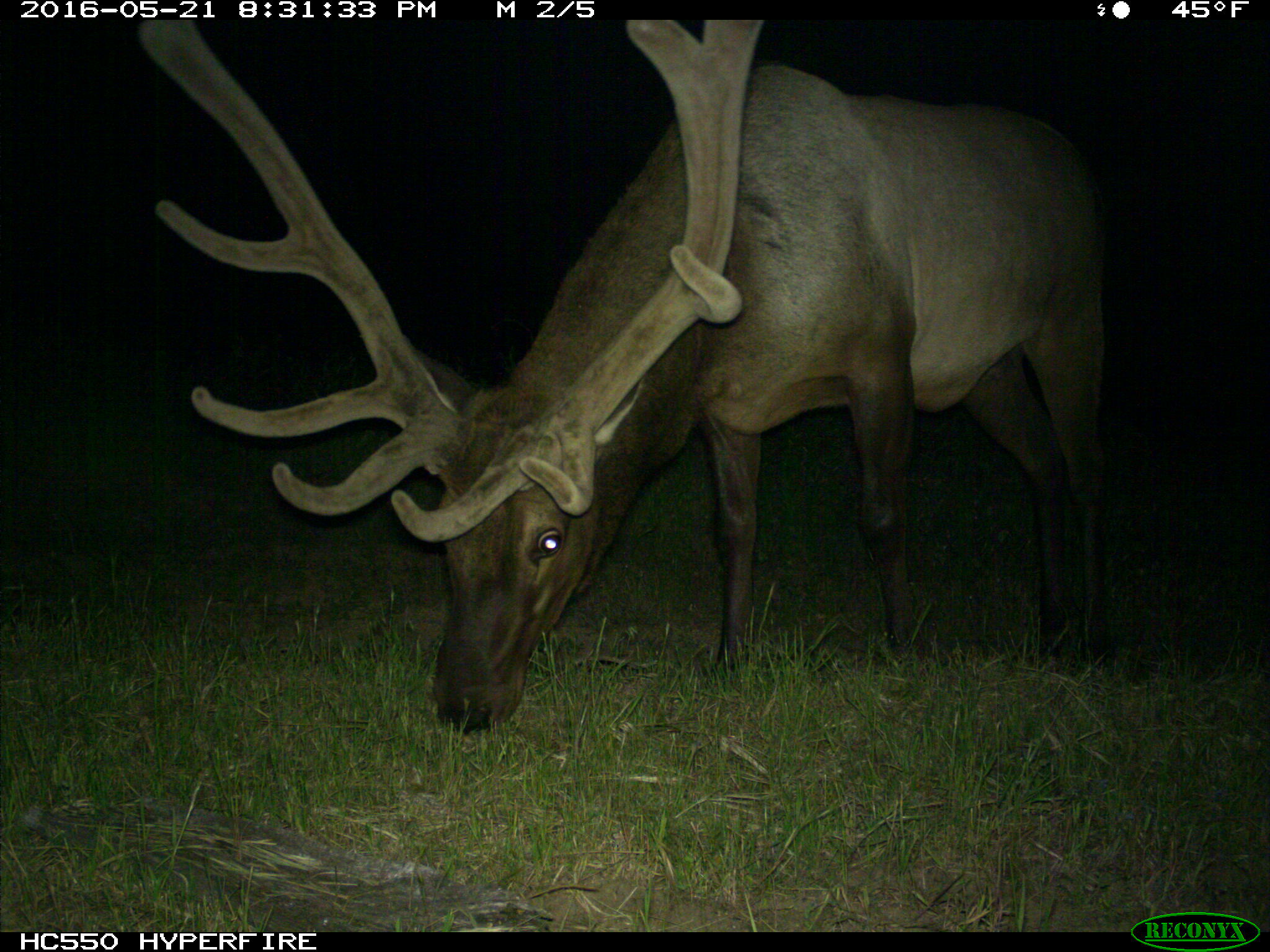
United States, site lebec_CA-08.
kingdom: Animalia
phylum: Chordata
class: Mammalia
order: Artiodactyla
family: Cervidae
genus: Cervus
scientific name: Cervus canadensis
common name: elk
Cervus canadensis (elk).